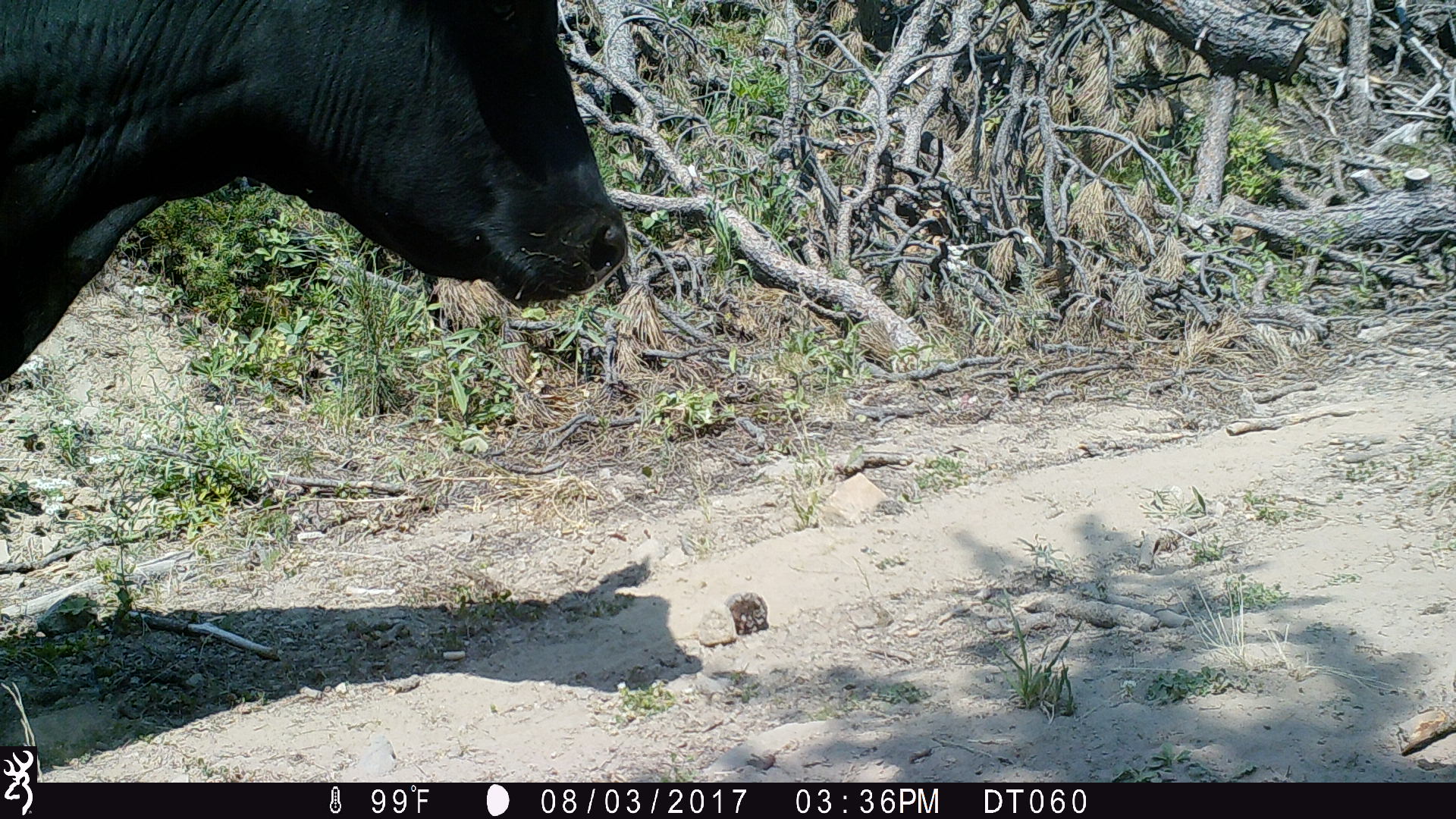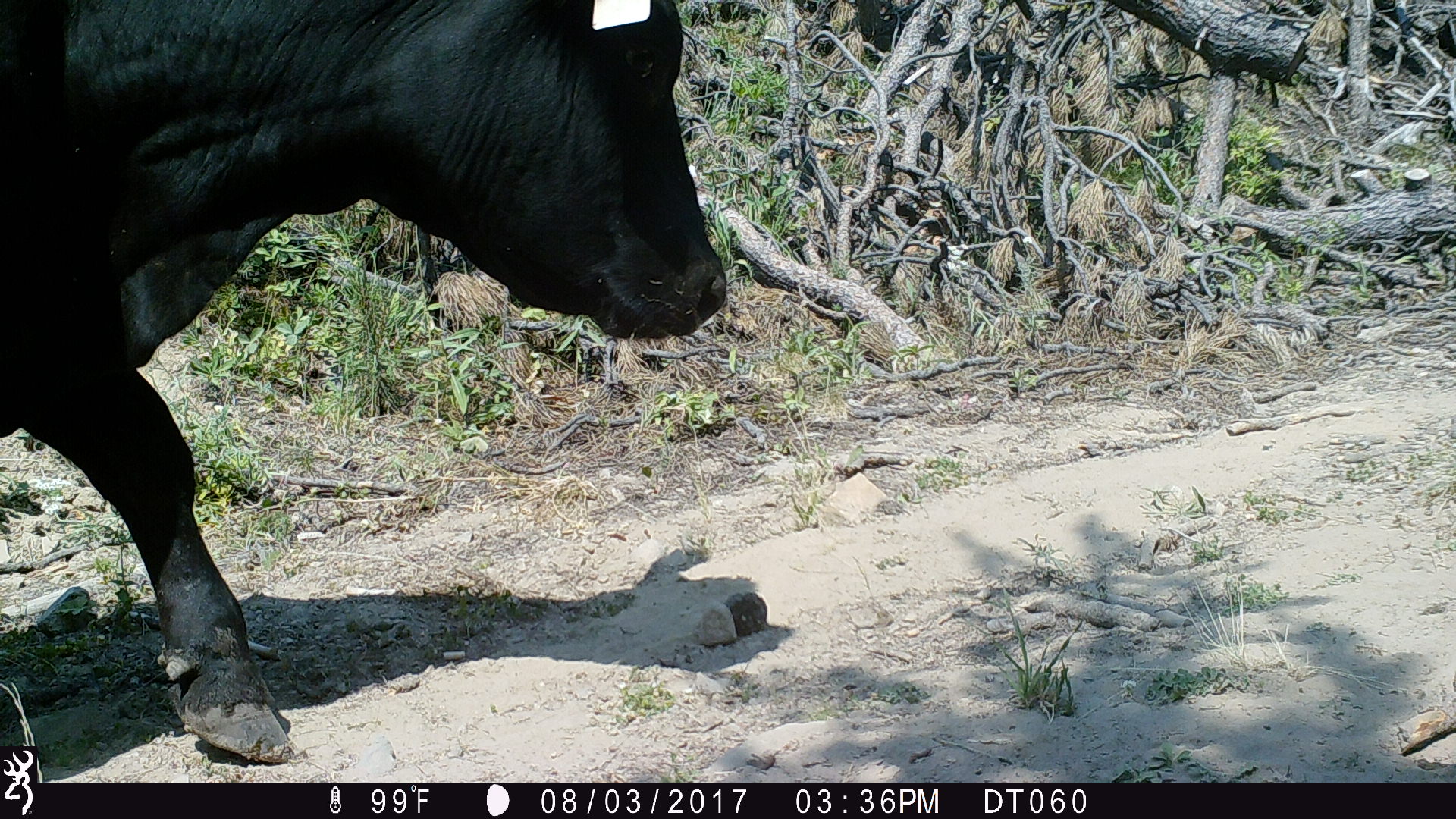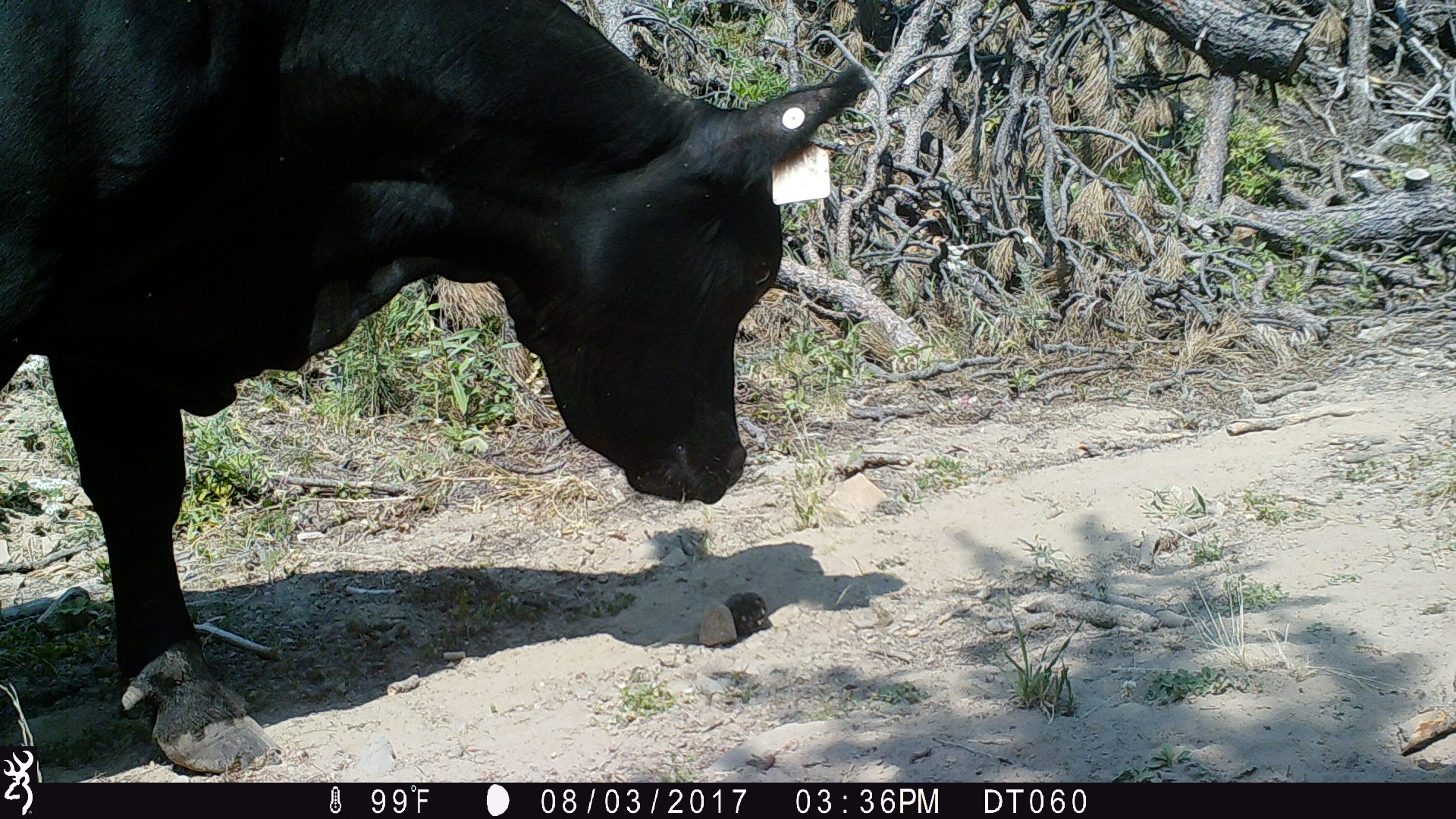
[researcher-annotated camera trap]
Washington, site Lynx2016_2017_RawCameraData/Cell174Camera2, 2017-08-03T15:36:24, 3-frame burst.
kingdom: Animalia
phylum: Chordata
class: Mammalia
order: Artiodactyla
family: Bovidae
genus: Bos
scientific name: Bos taurus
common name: domestic cattle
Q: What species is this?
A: Domestic cattle (Bos taurus).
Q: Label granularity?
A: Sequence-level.